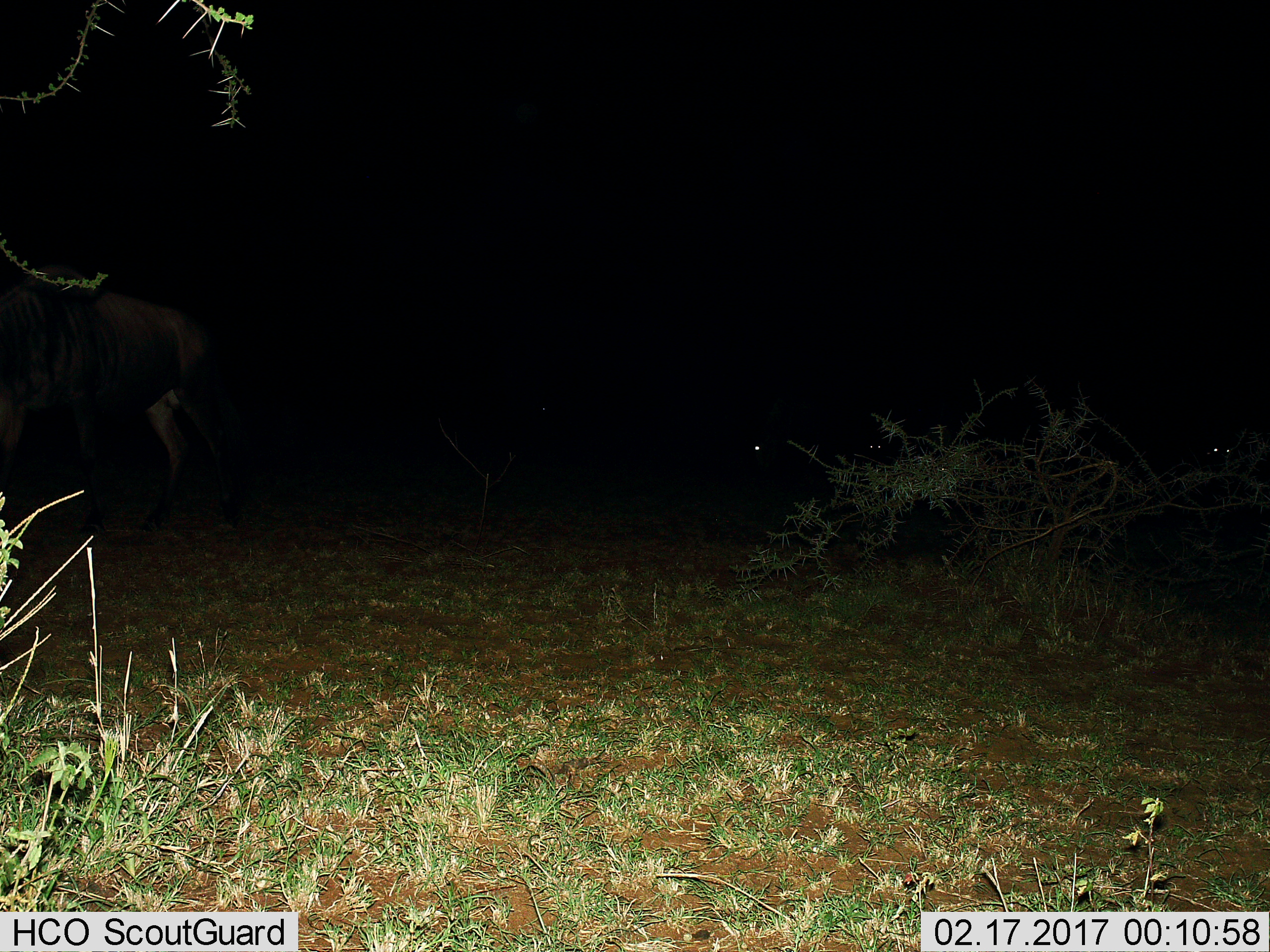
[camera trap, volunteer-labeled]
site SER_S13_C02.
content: unidentified animal